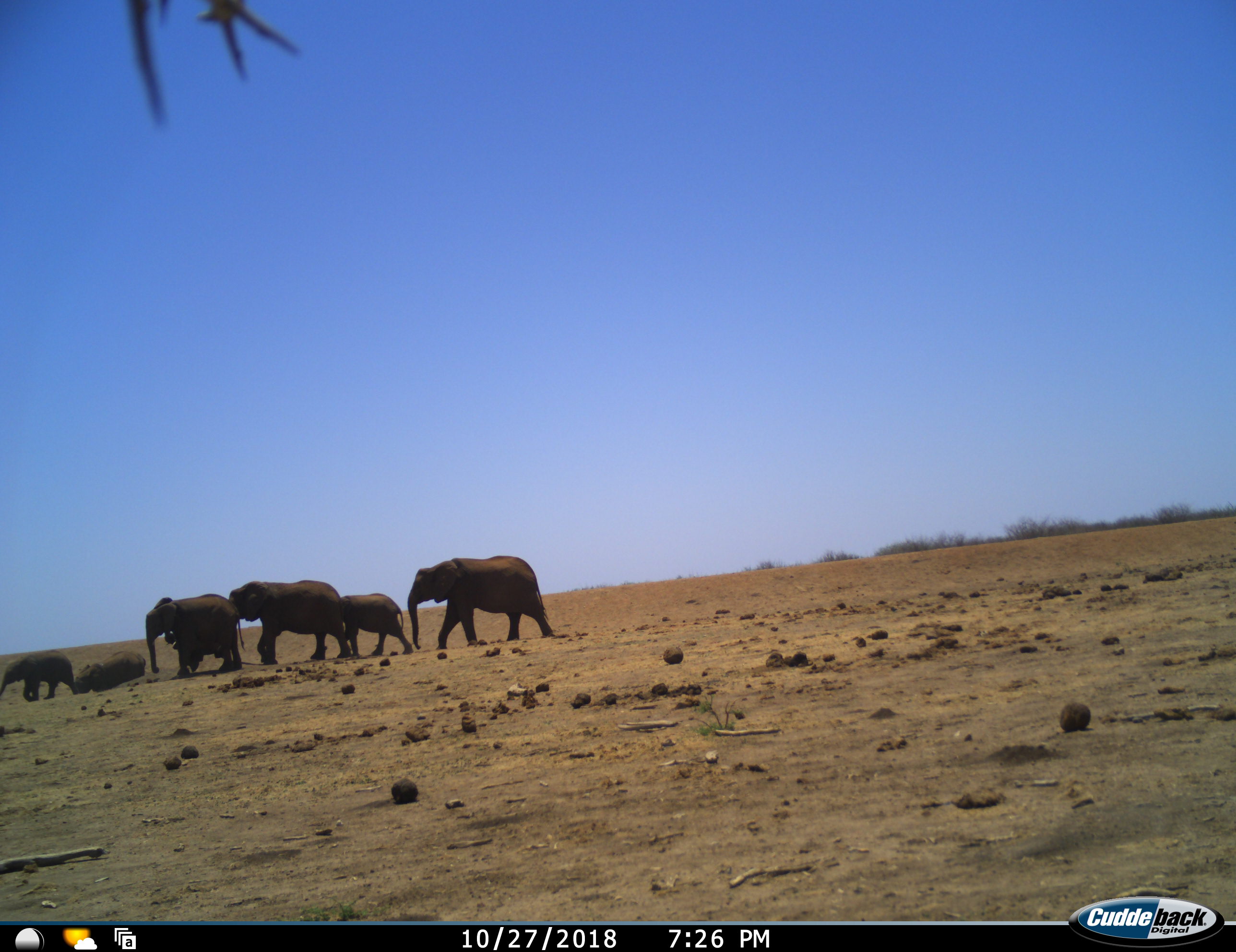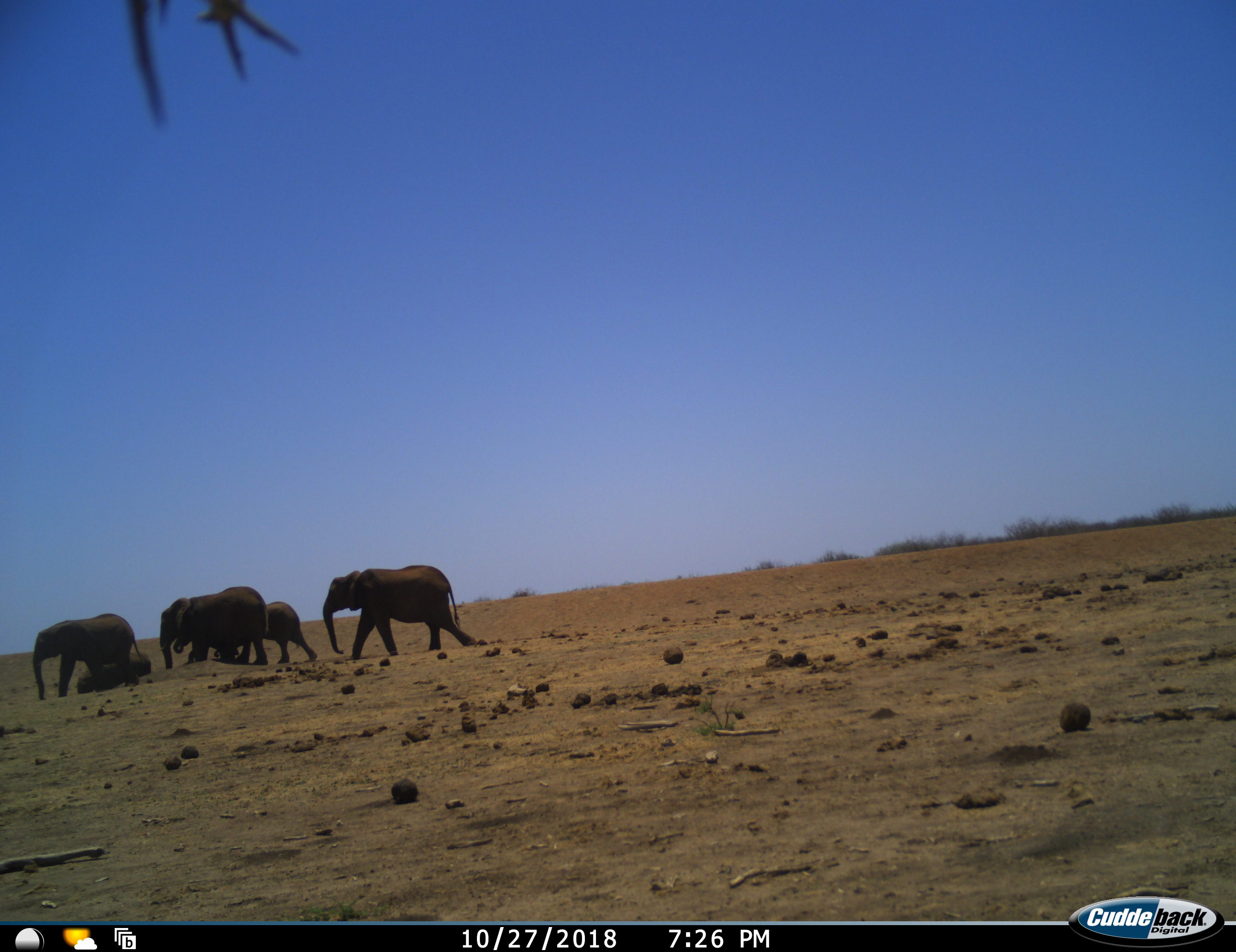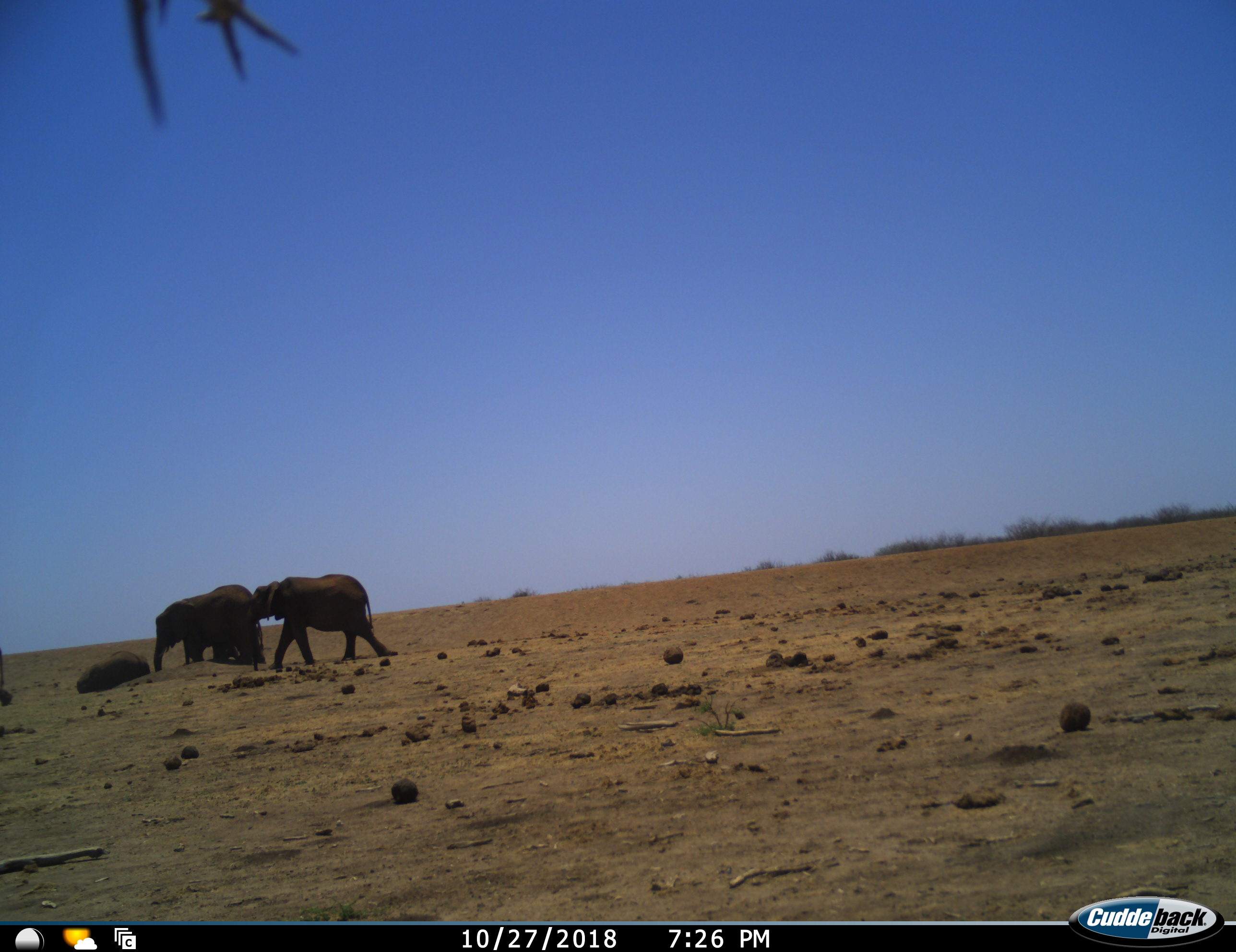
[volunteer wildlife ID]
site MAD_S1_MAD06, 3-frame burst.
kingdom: Animalia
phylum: Chordata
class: Mammalia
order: Proboscidea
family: Elephantidae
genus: Loxodonta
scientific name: Loxodonta africana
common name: african bush elephant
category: elephant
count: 6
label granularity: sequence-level